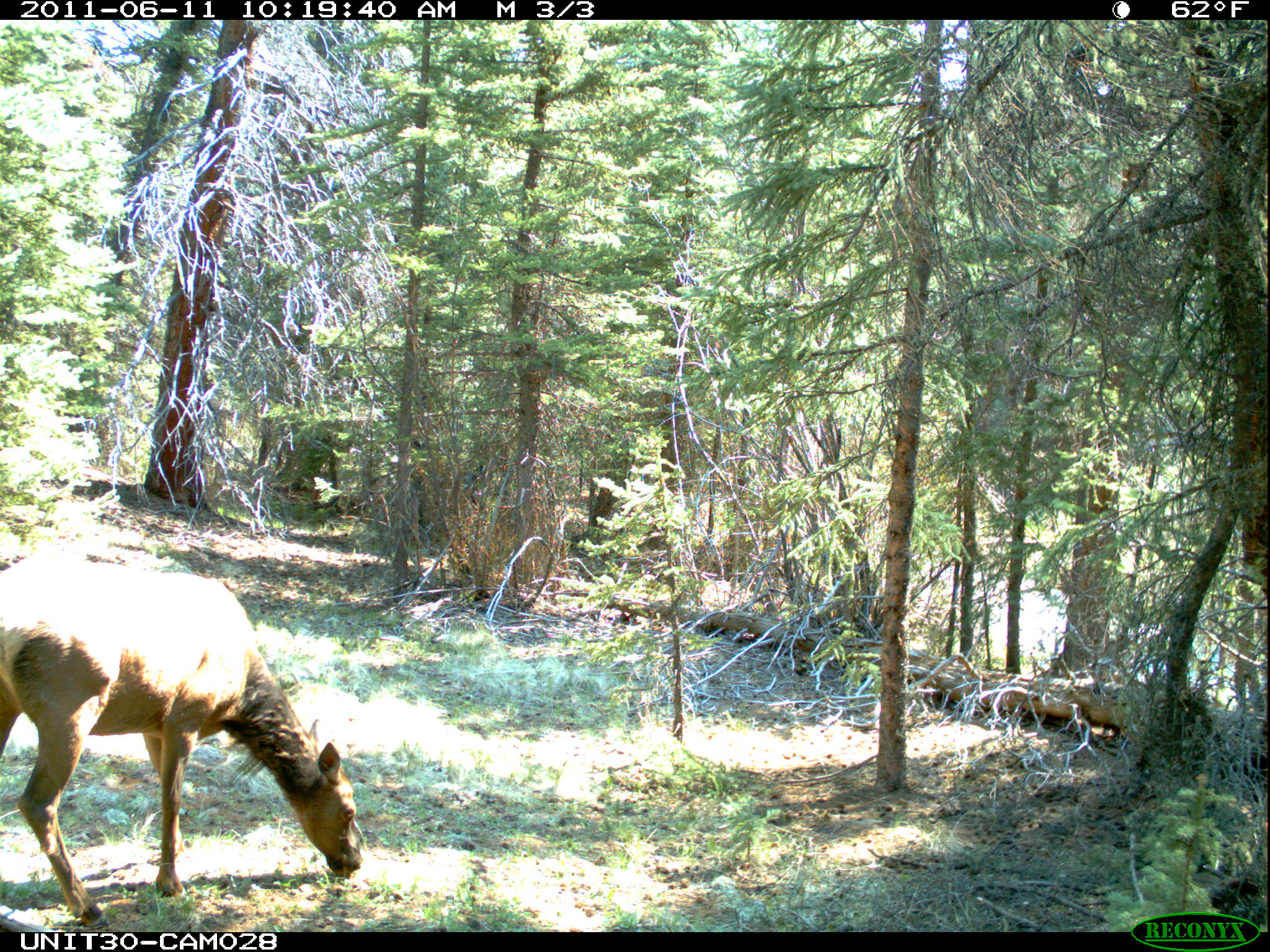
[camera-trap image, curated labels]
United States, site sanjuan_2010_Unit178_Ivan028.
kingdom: Animalia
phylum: Chordata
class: Mammalia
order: Artiodactyla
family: Cervidae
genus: Cervus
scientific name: Cervus elaphus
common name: red deer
Cervus elaphus (red deer).